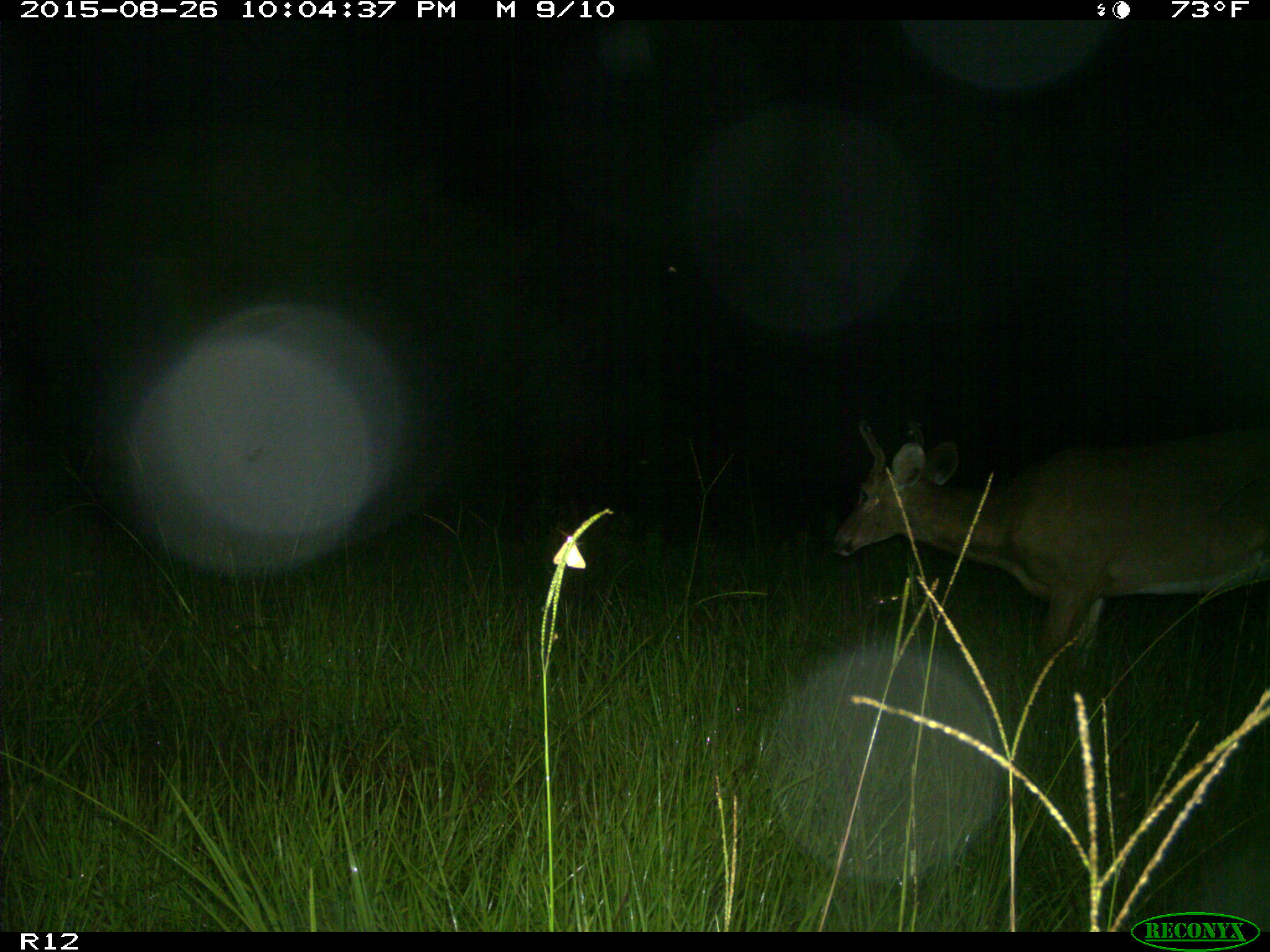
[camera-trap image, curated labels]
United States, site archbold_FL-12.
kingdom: Animalia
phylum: Chordata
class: Mammalia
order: Artiodactyla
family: Cervidae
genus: Odocoileus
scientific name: Odocoileus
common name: deer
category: unidentified deer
Unidentified deer (deer) (Odocoileus).